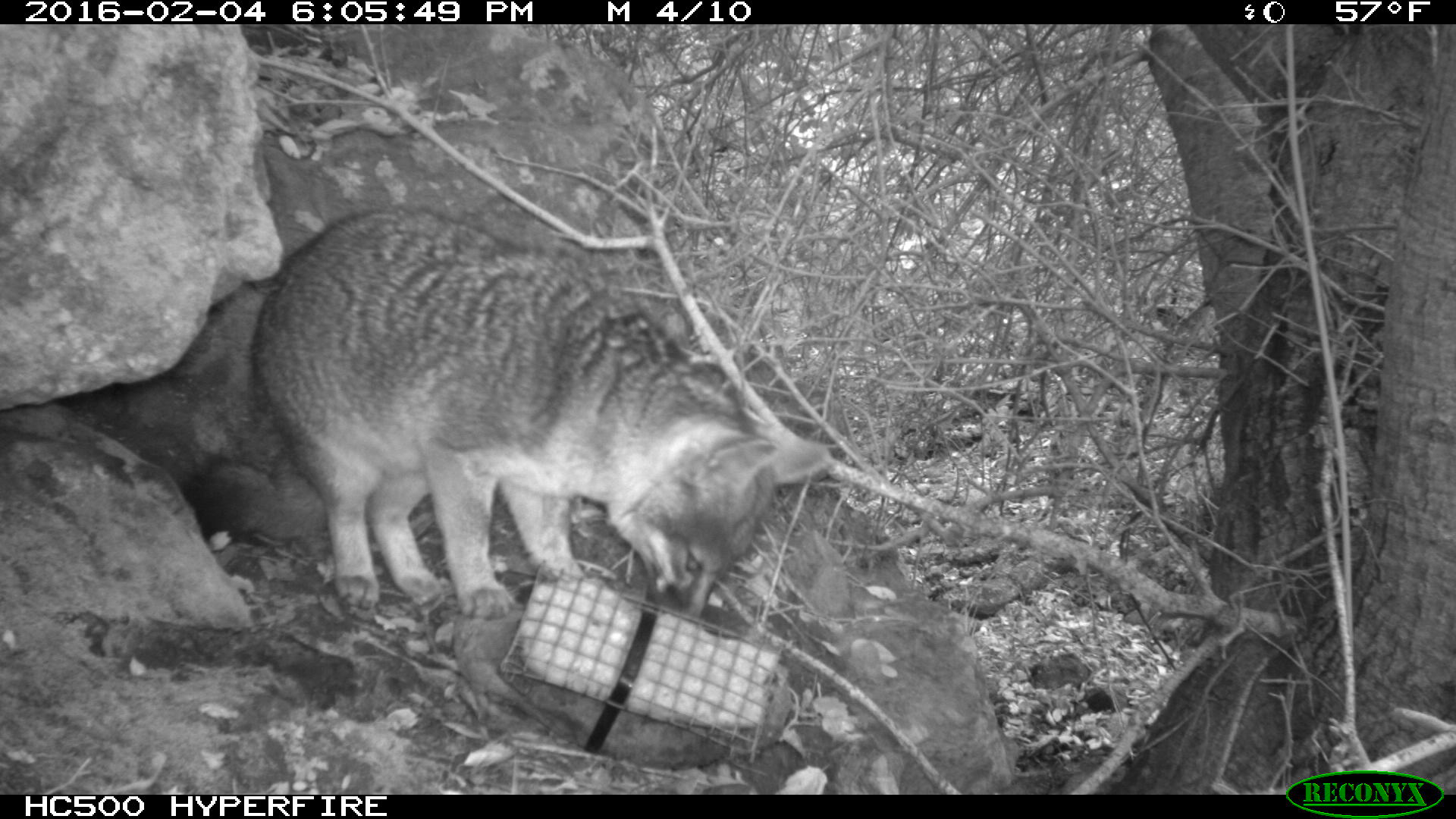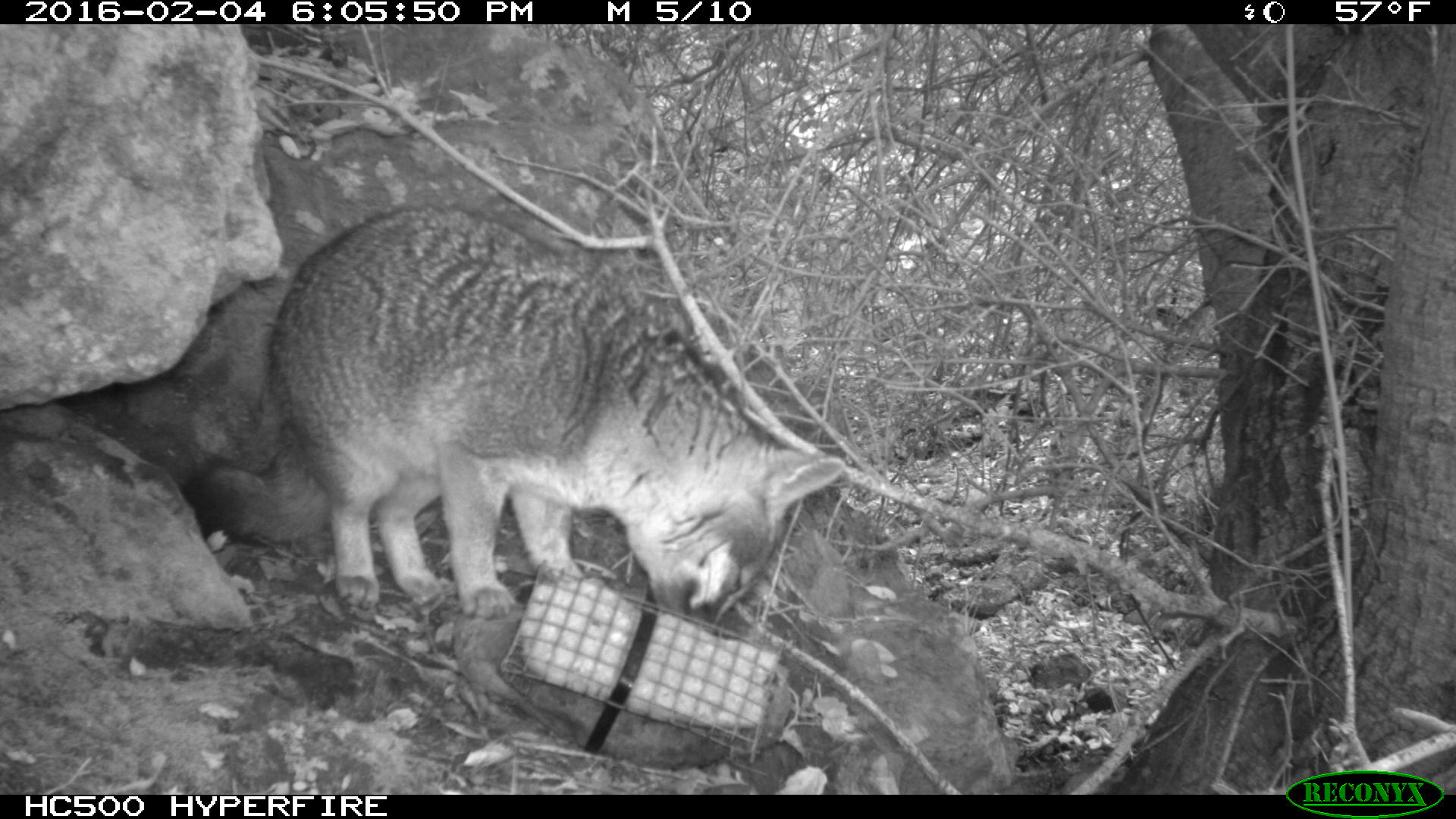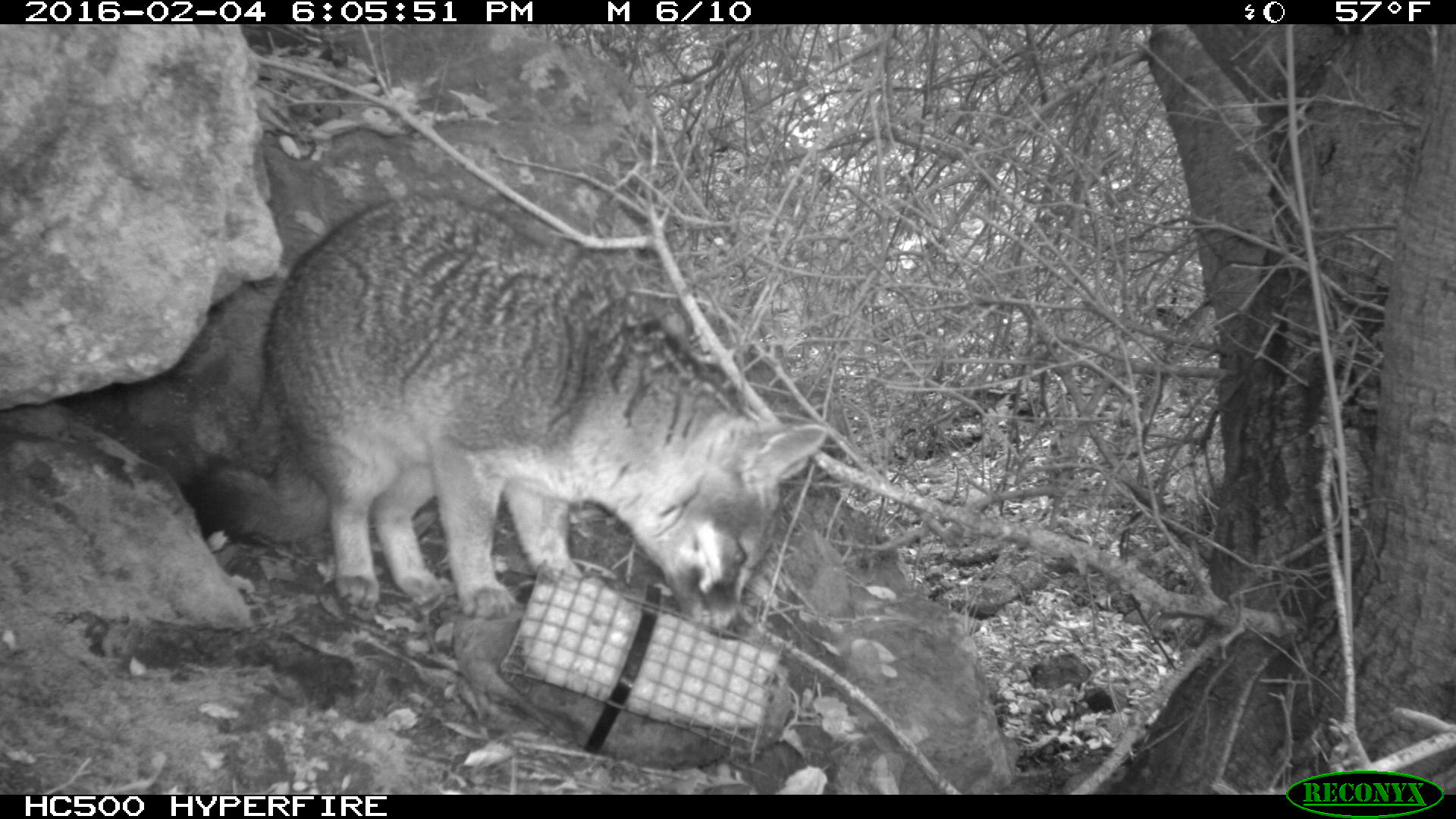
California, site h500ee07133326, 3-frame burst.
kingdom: Animalia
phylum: Chordata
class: Mammalia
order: Carnivora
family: Canidae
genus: Urocyon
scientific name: Urocyon littoralis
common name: island fox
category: fox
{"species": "fox (island fox) (Urocyon littoralis)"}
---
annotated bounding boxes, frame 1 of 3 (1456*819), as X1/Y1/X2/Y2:
fox: 171/202/836/618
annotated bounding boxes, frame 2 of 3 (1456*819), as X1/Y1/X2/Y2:
fox: 181/203/846/625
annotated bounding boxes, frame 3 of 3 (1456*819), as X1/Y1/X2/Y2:
fox: 180/190/827/632